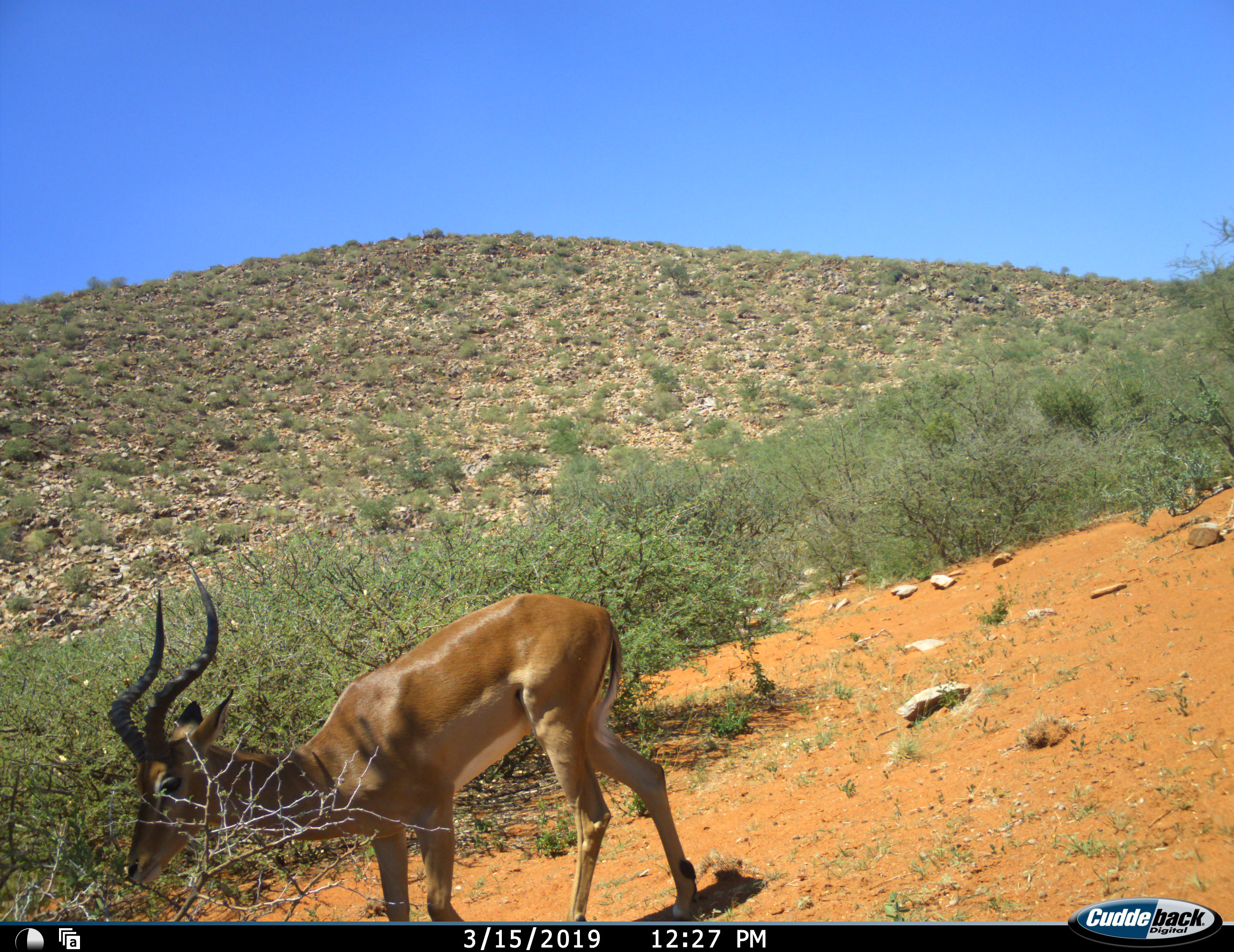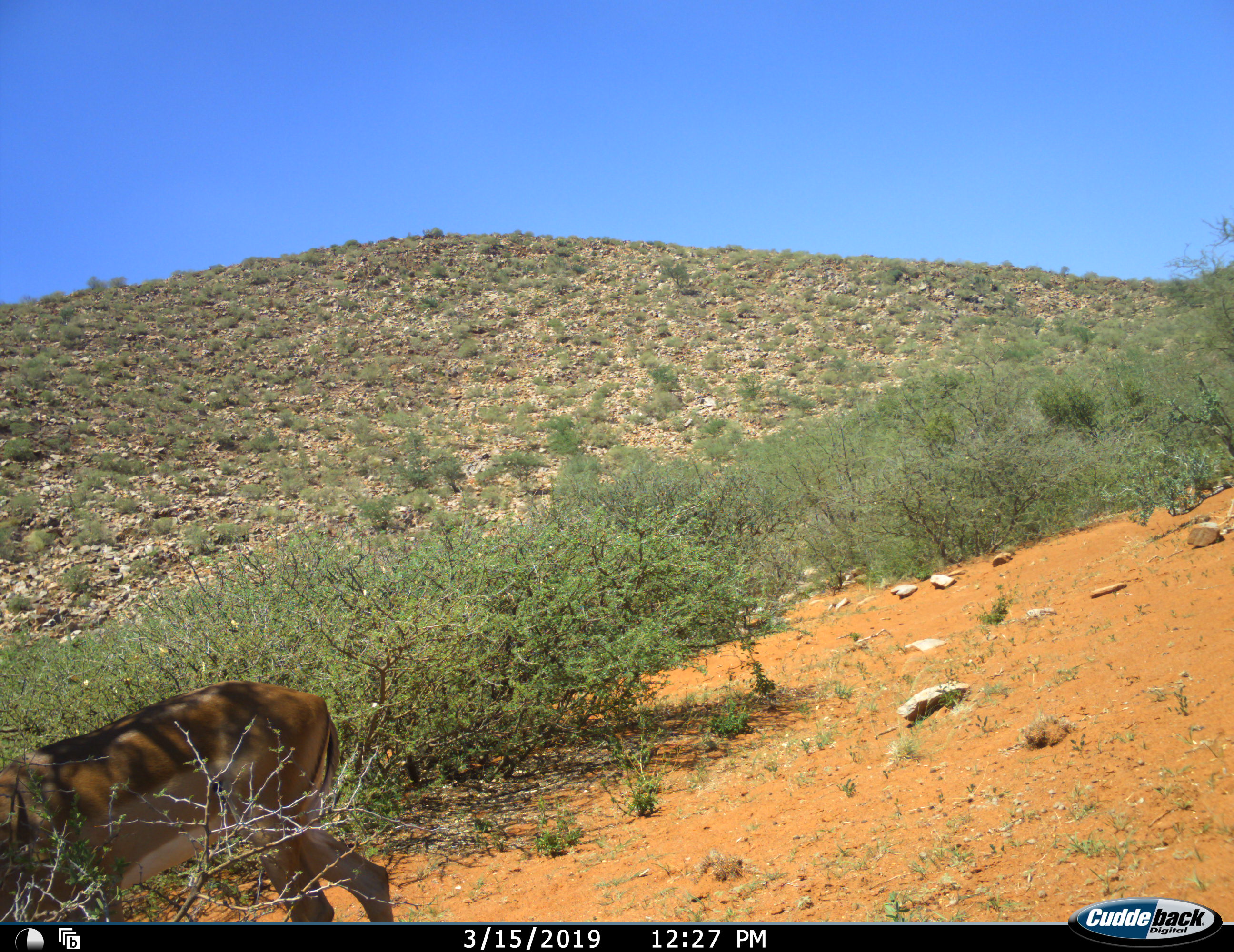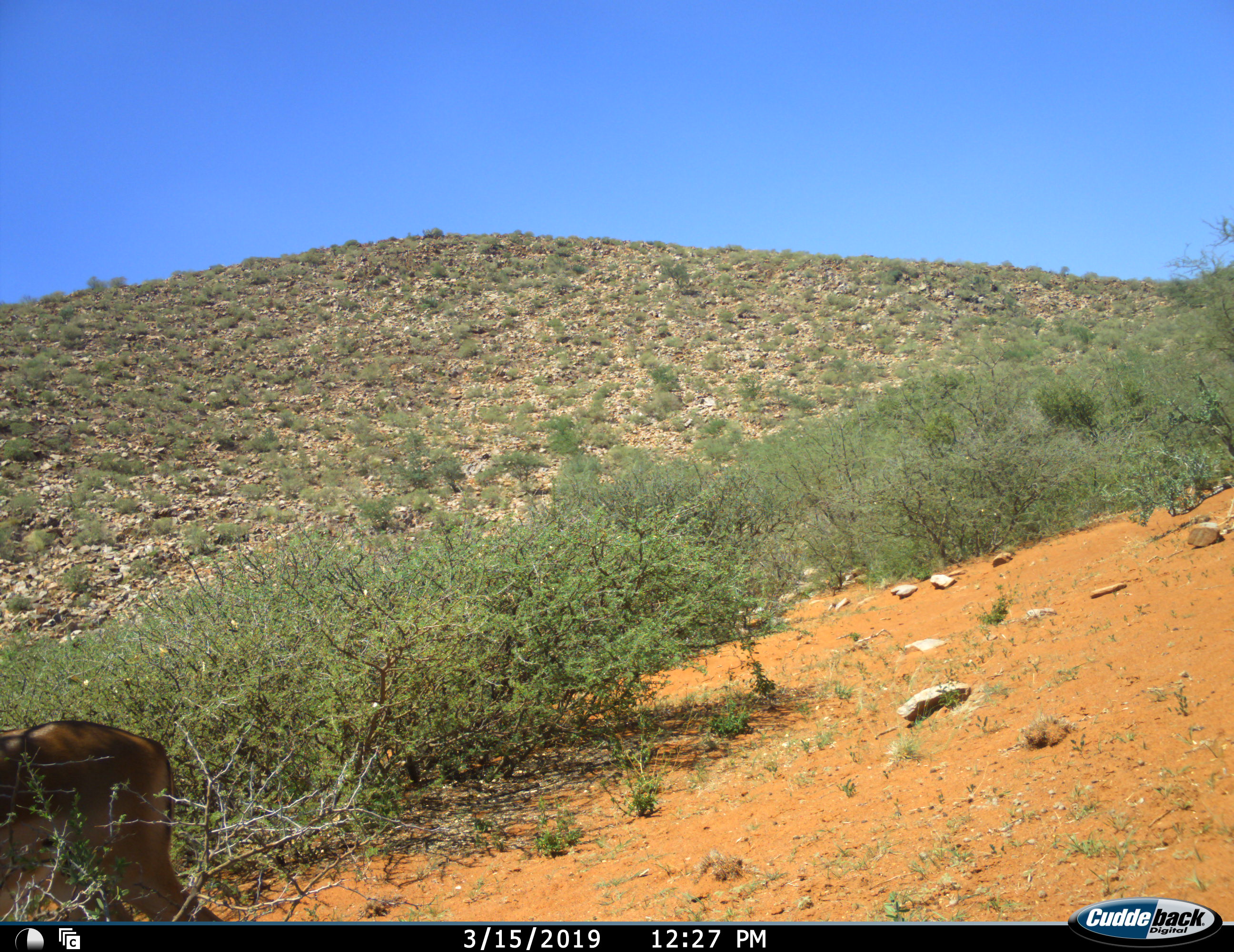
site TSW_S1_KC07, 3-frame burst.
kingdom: Animalia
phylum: Chordata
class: Mammalia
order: Artiodactyla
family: Bovidae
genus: Aepyceros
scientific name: Aepyceros melampus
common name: impala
Impala (Aepyceros melampus), count 1. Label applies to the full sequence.